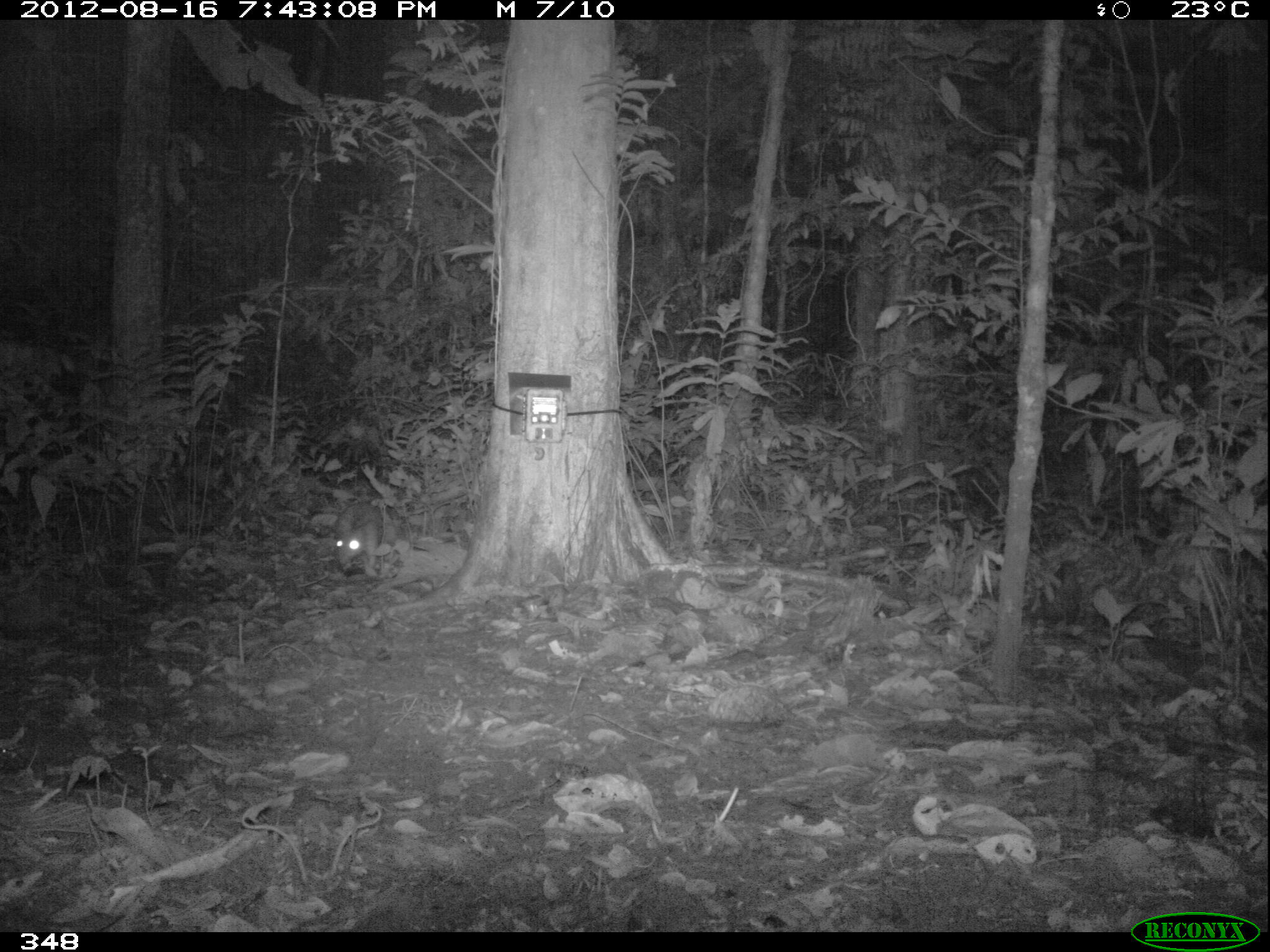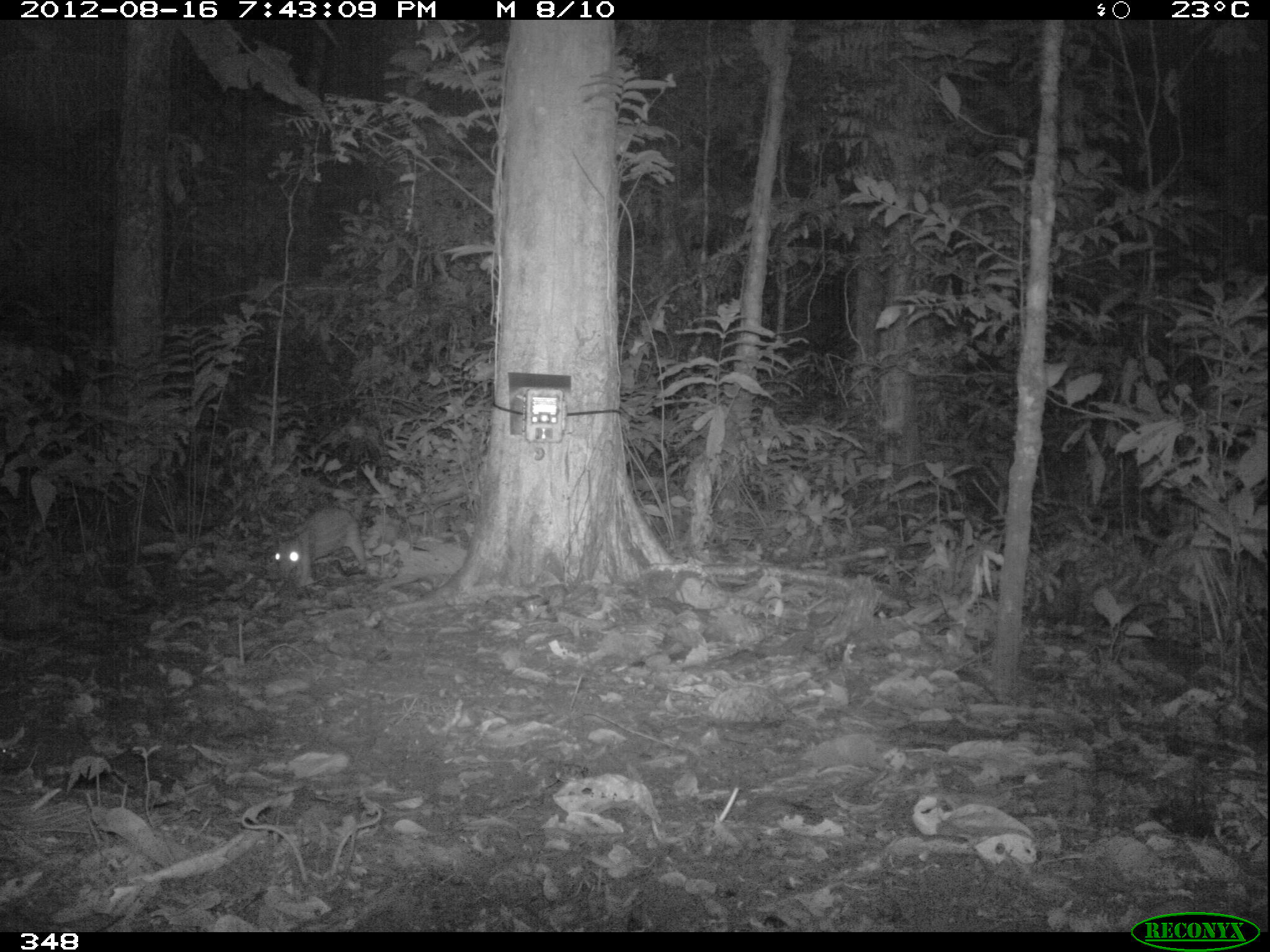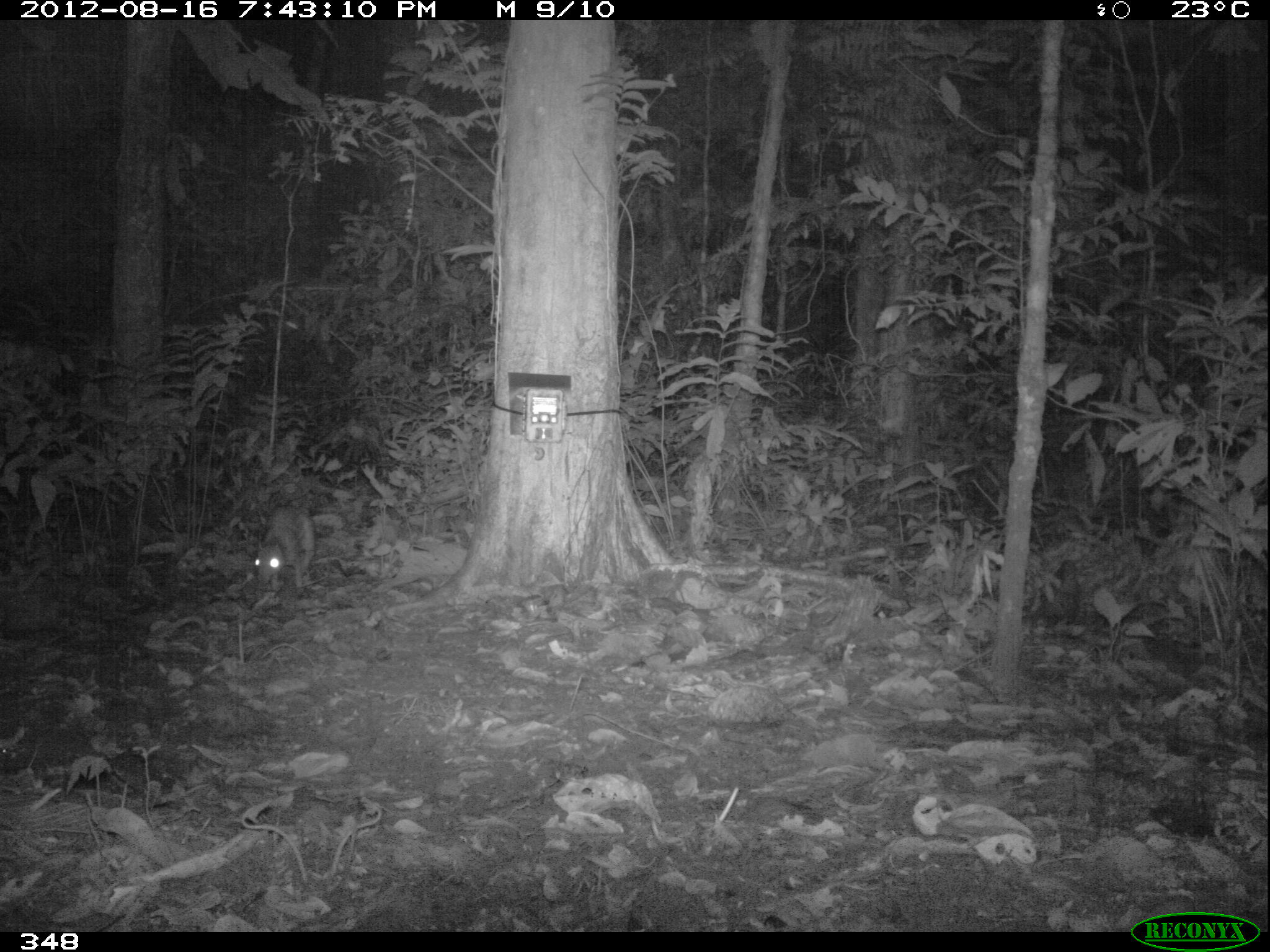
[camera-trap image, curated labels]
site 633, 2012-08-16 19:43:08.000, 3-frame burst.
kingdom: Animalia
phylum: Chordata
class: Mammalia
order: Rodentia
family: Cuniculidae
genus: Cuniculus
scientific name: Cuniculus paca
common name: spotted paca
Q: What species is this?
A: Cuniculus paca (spotted paca).